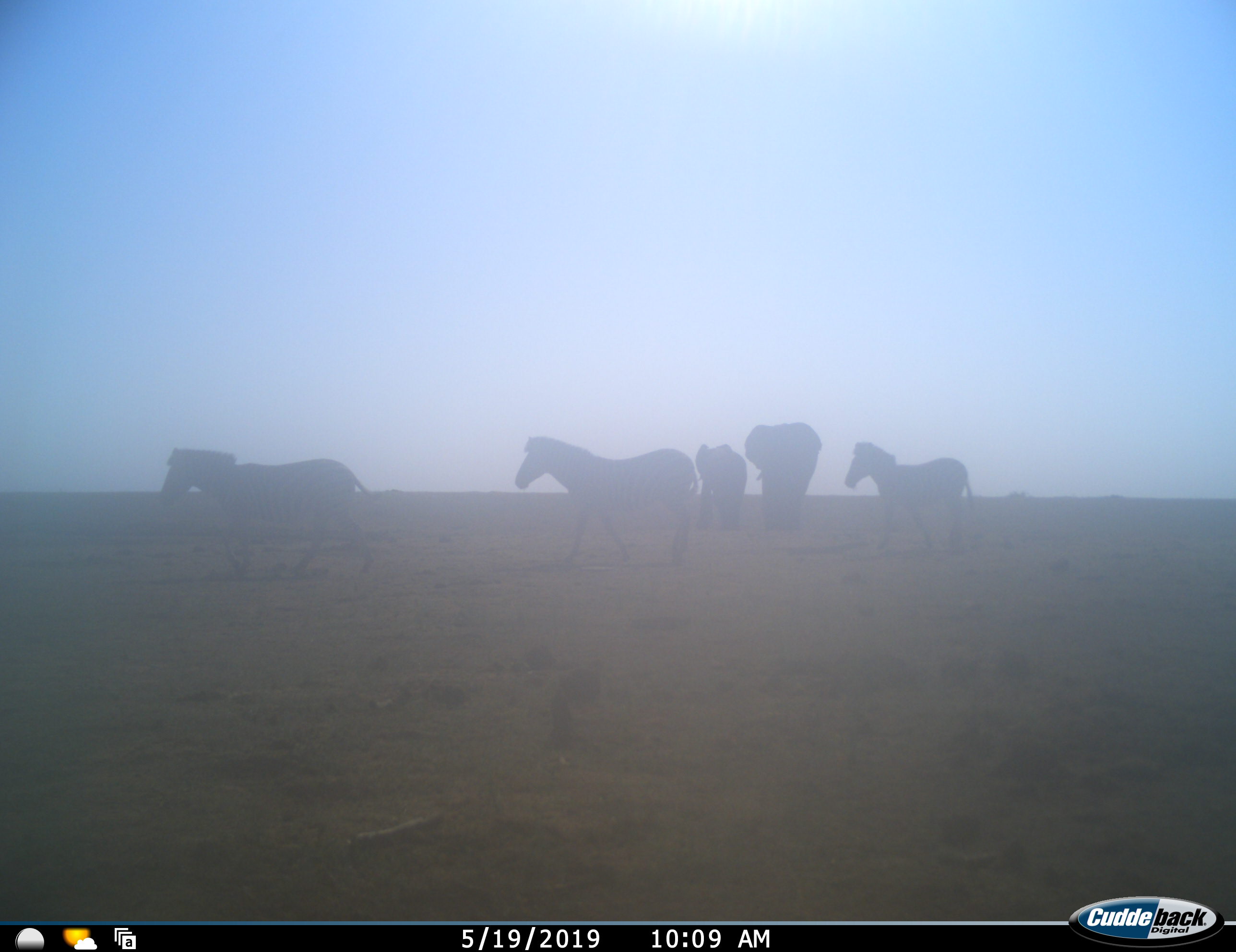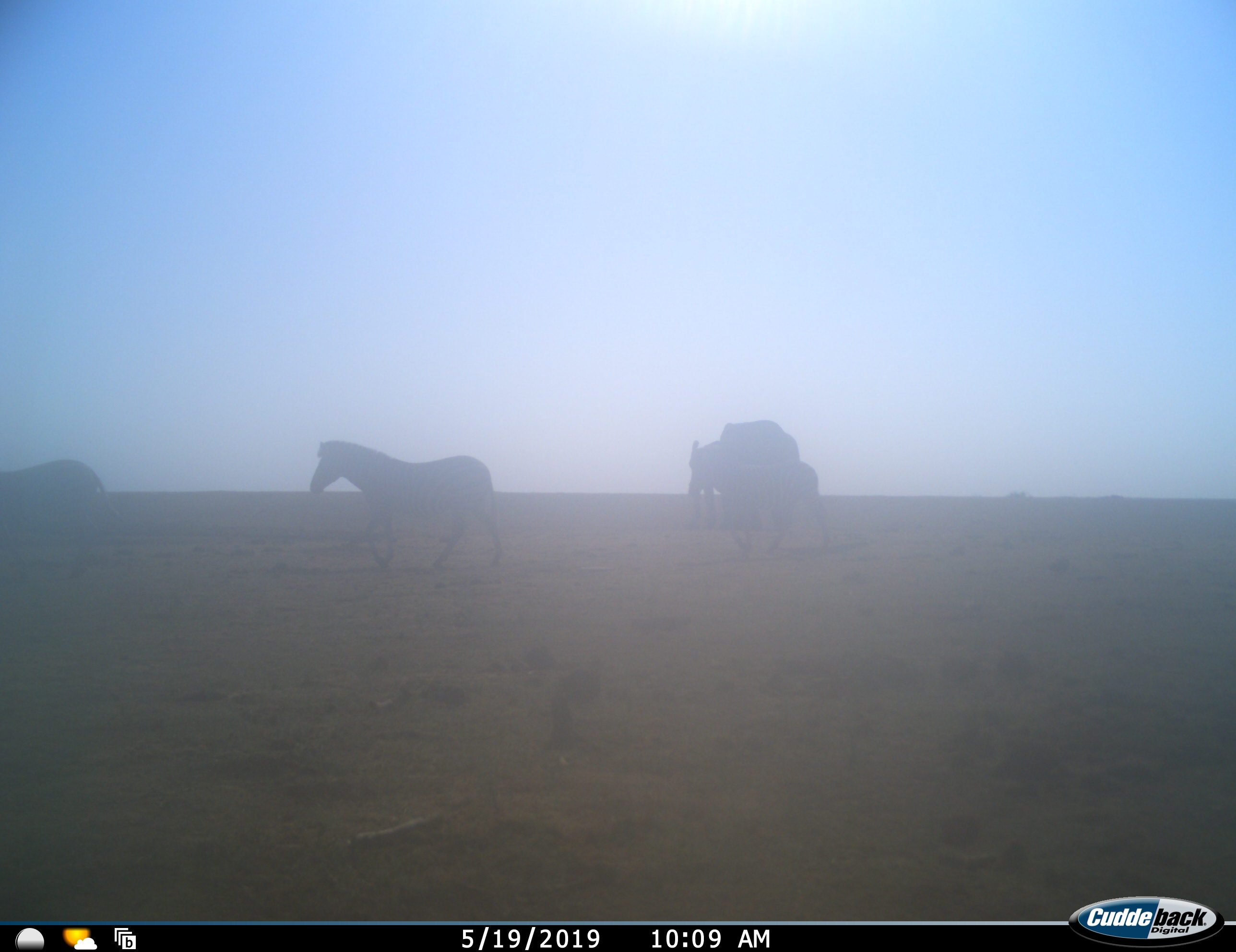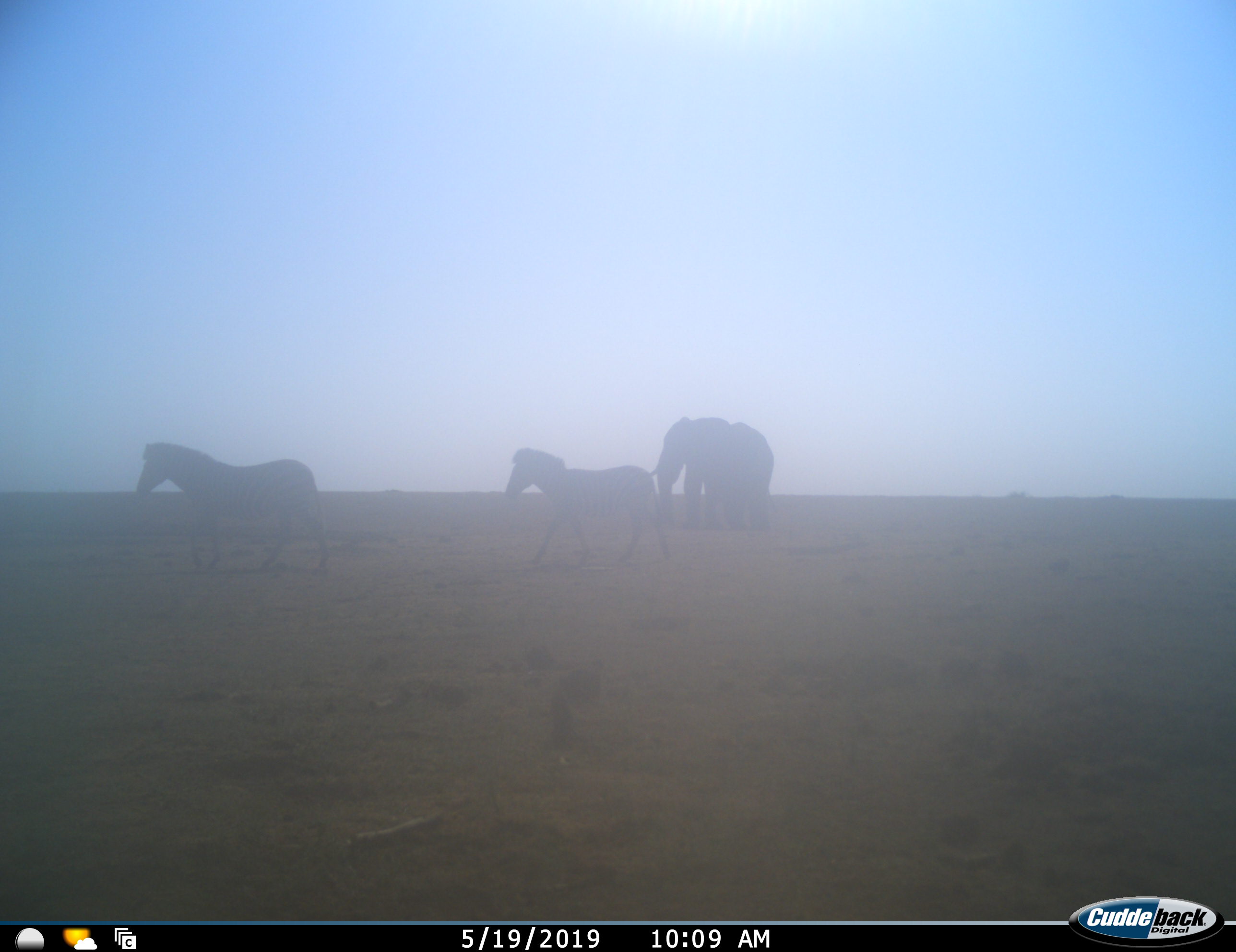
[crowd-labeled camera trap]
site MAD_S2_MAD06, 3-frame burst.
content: unidentified animal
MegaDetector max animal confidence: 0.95